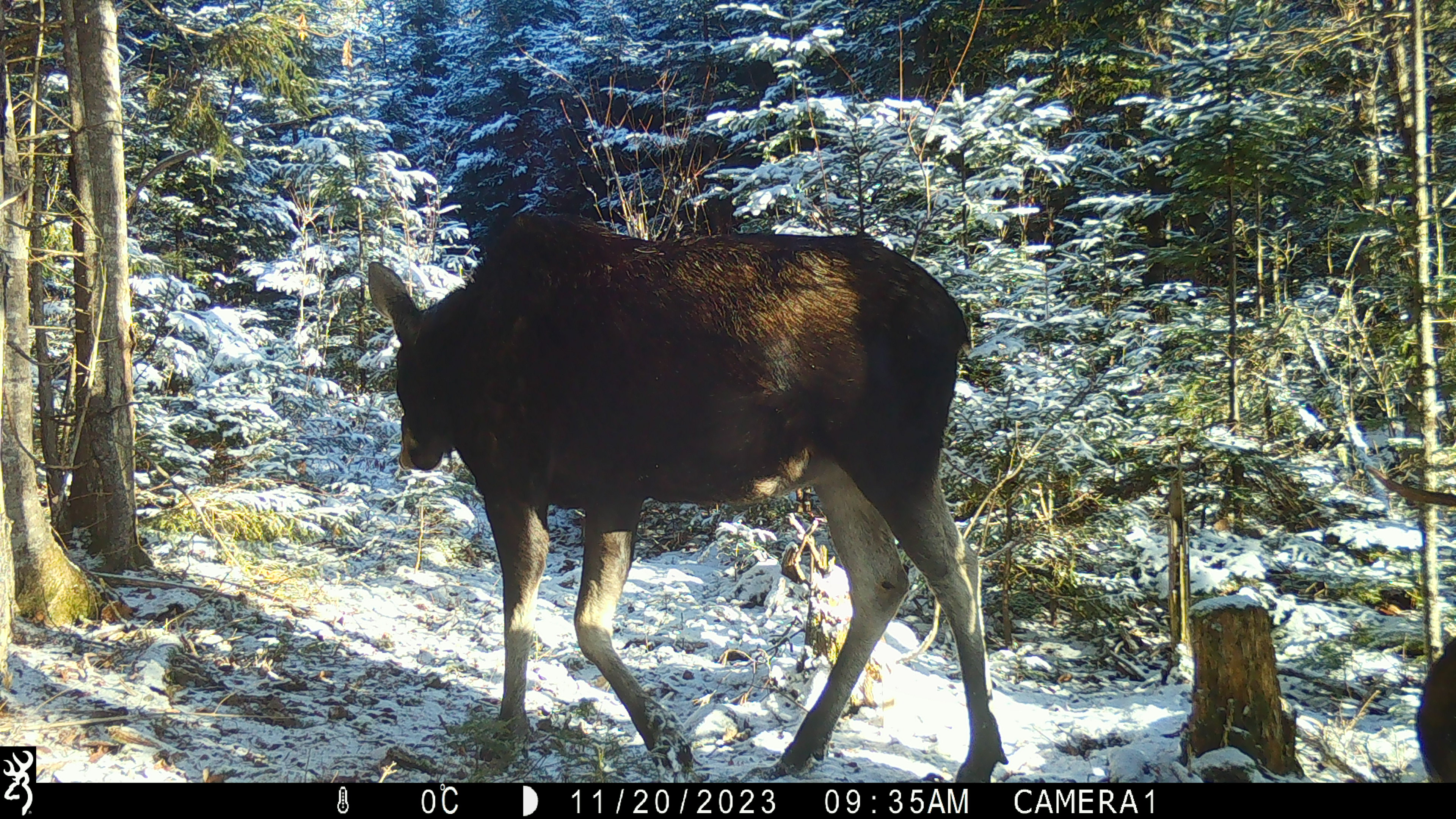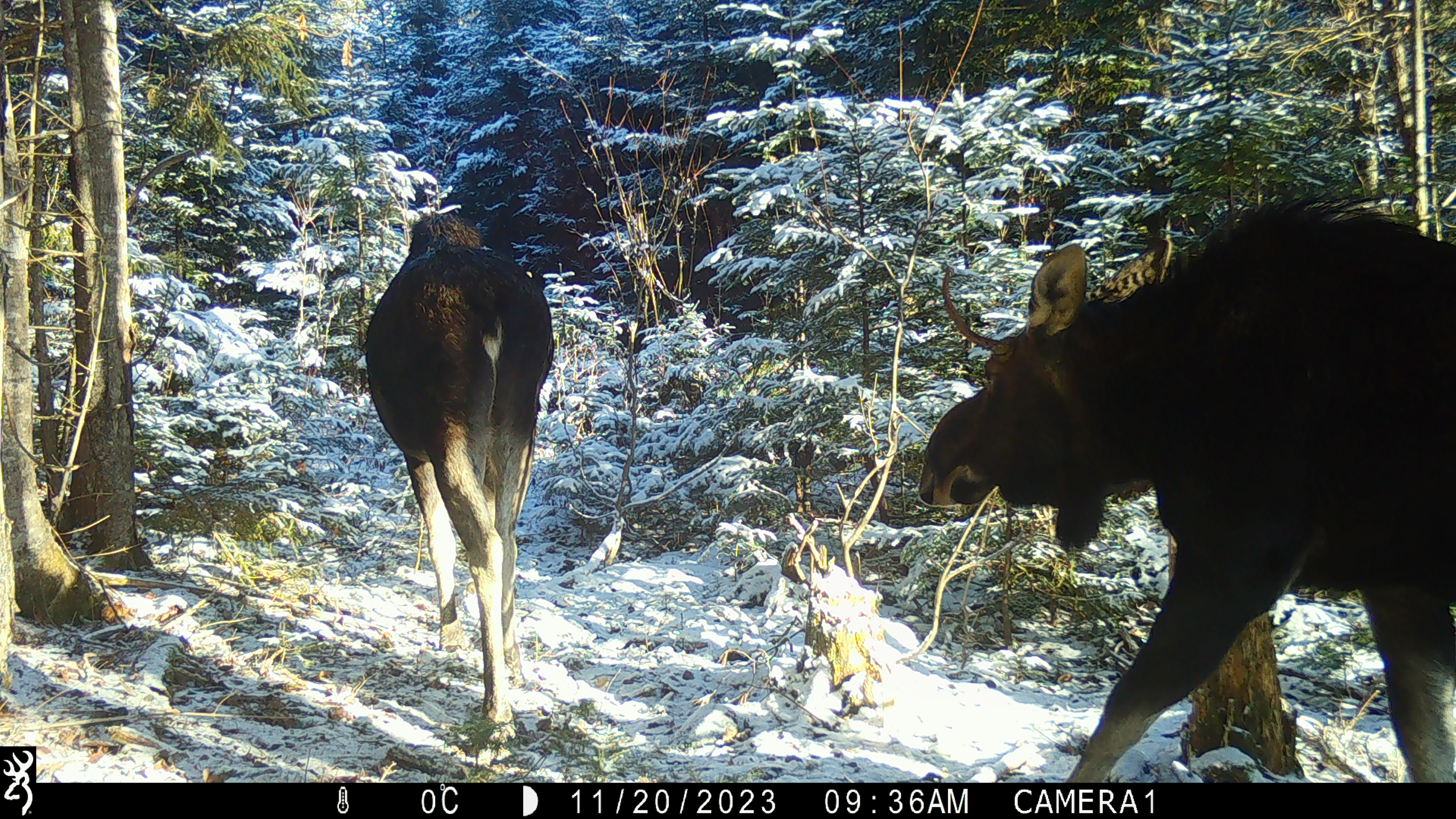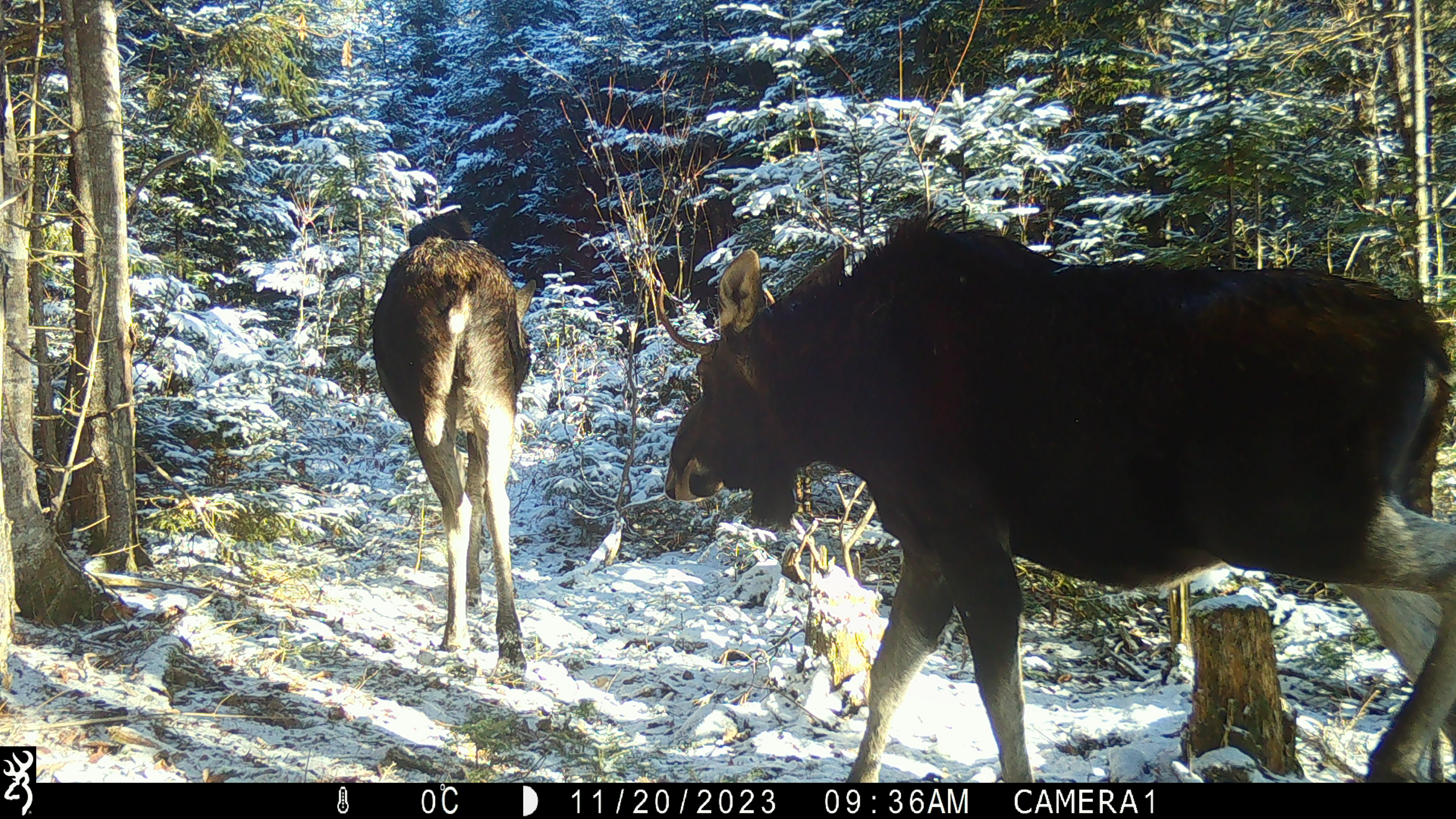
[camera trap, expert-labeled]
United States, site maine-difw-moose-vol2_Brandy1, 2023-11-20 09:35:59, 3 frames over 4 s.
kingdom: Animalia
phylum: Chordata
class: Mammalia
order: Artiodactyla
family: Cervidae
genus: Alces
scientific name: Alces alces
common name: moose